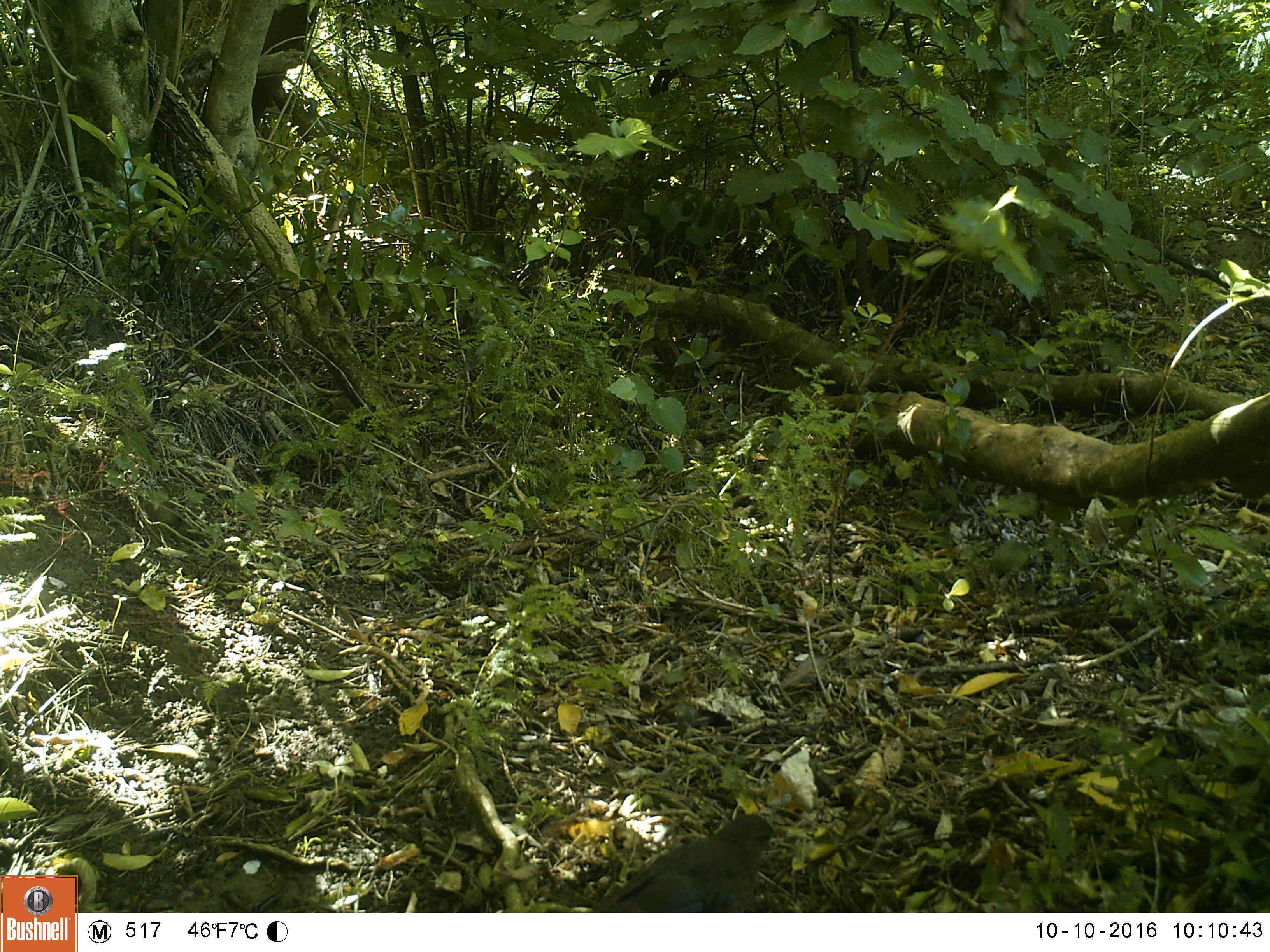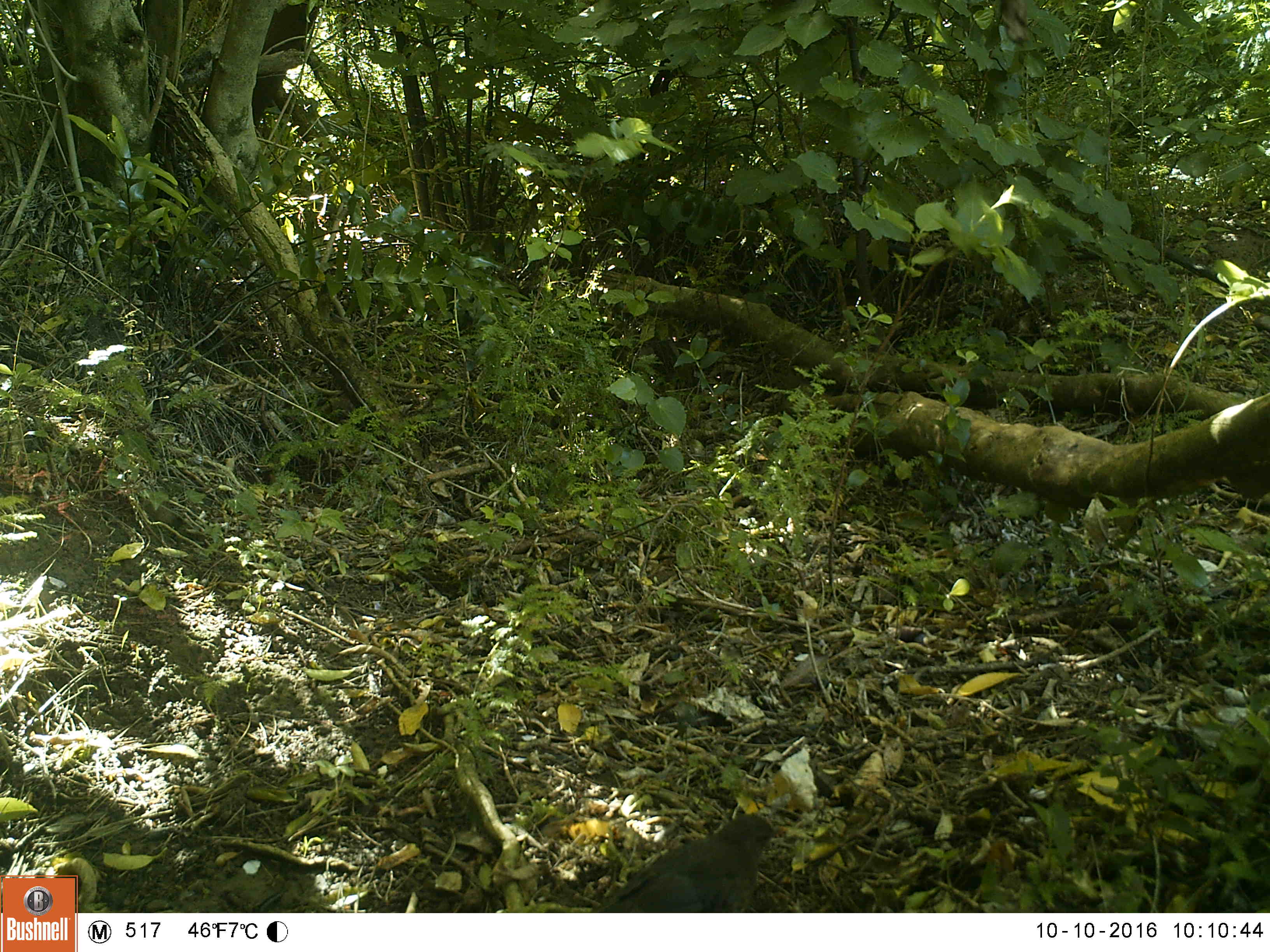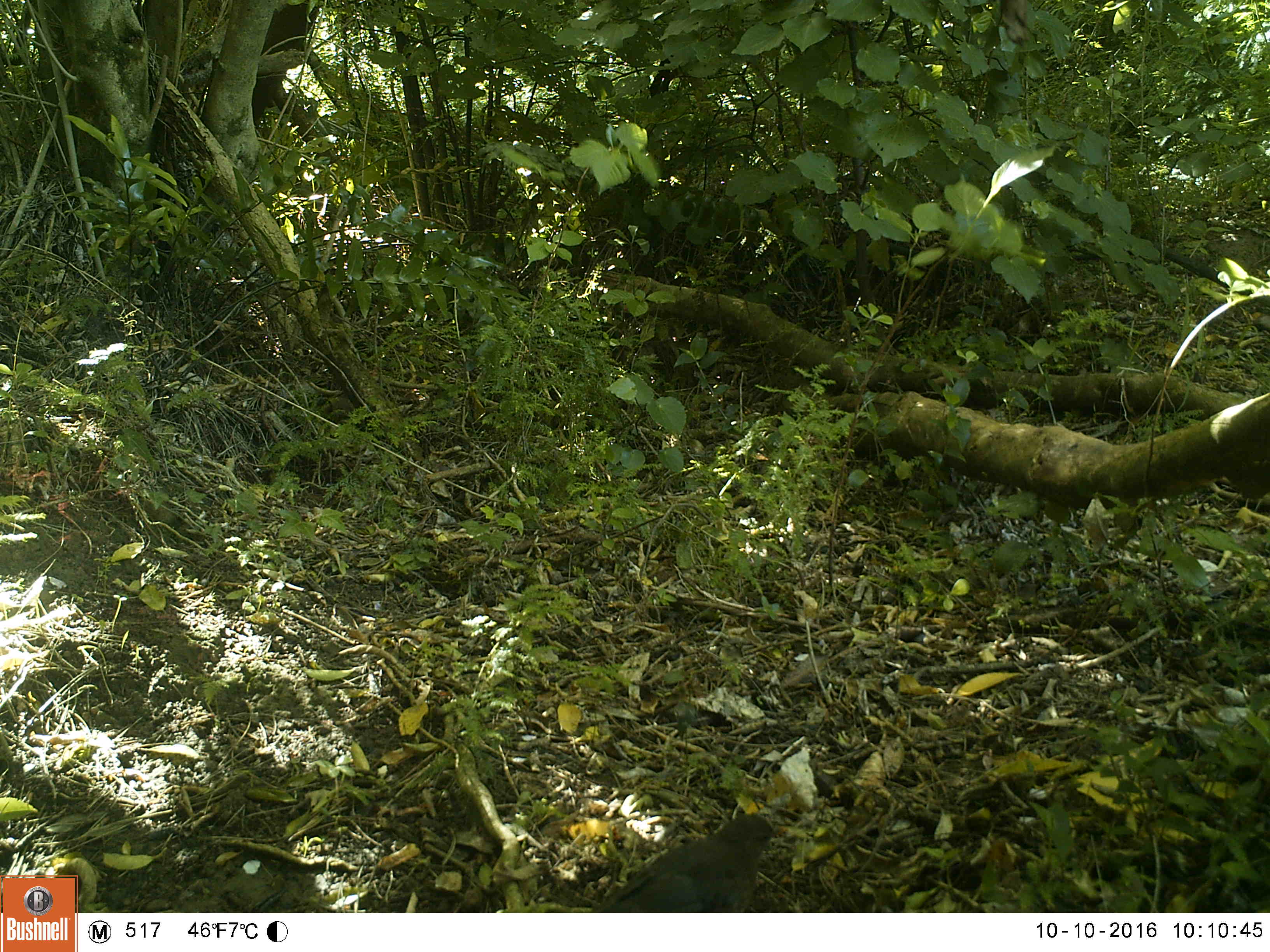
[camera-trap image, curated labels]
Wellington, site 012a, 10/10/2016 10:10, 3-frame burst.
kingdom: Animalia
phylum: Chordata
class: Aves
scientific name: Aves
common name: bird